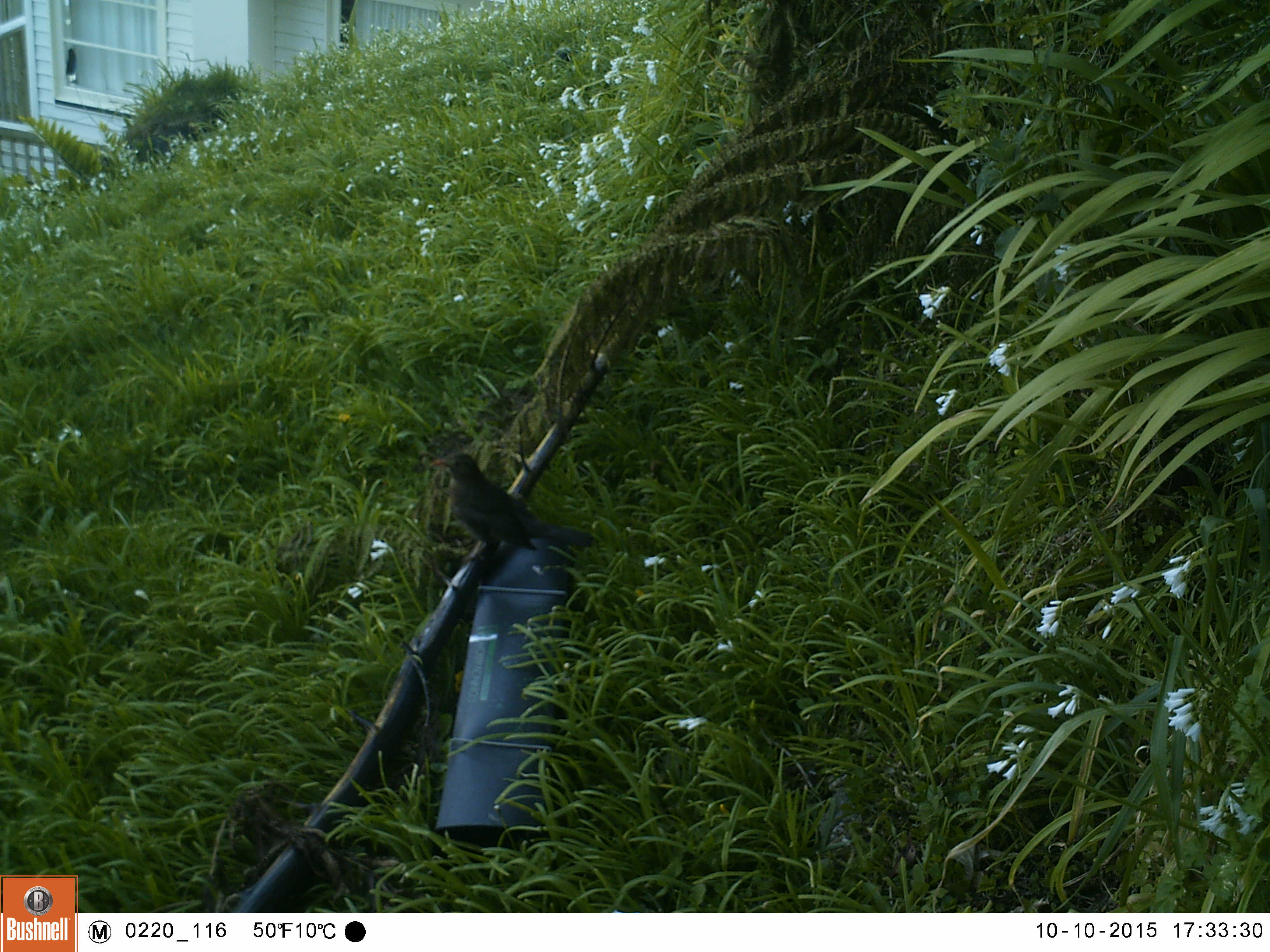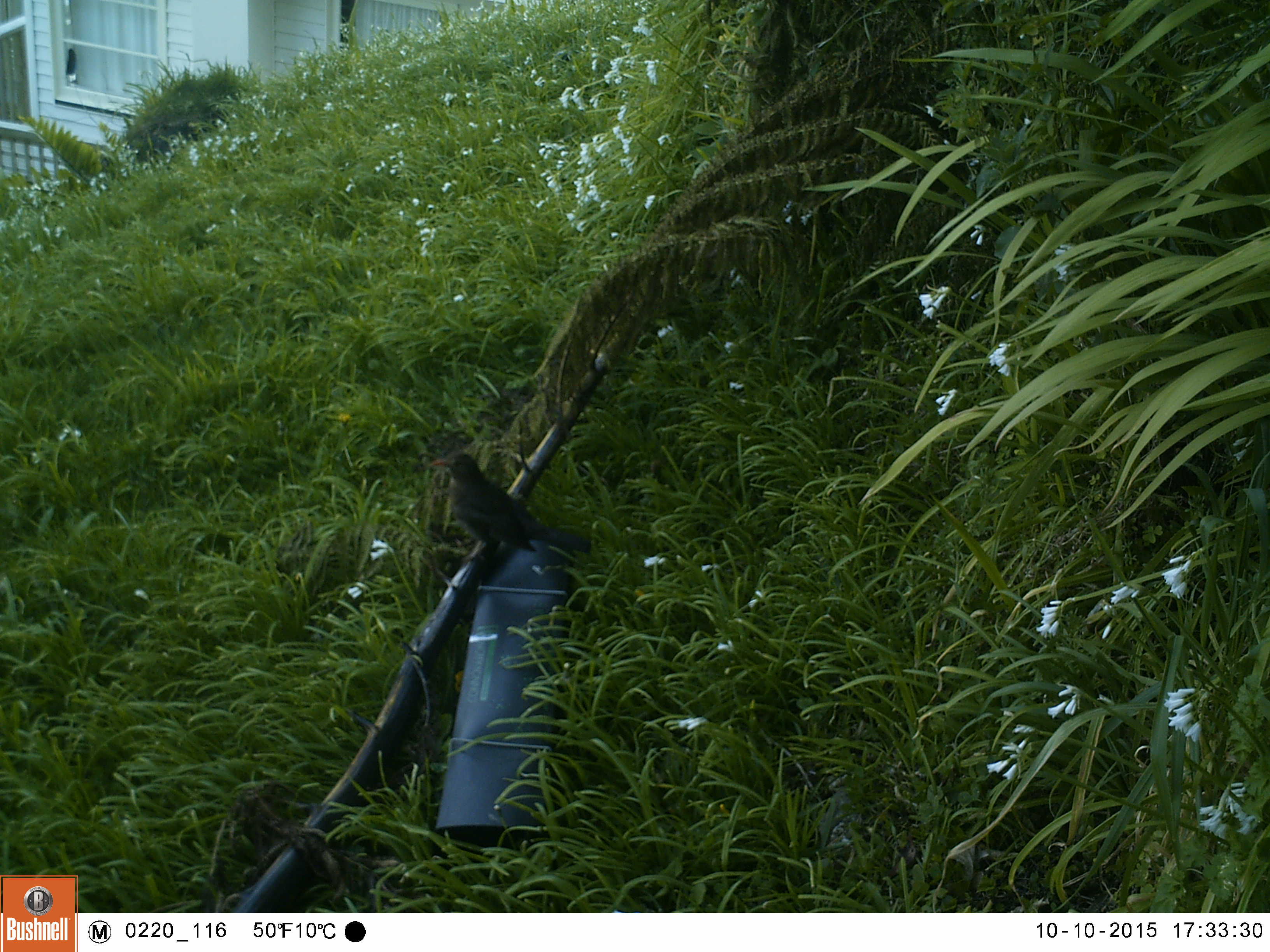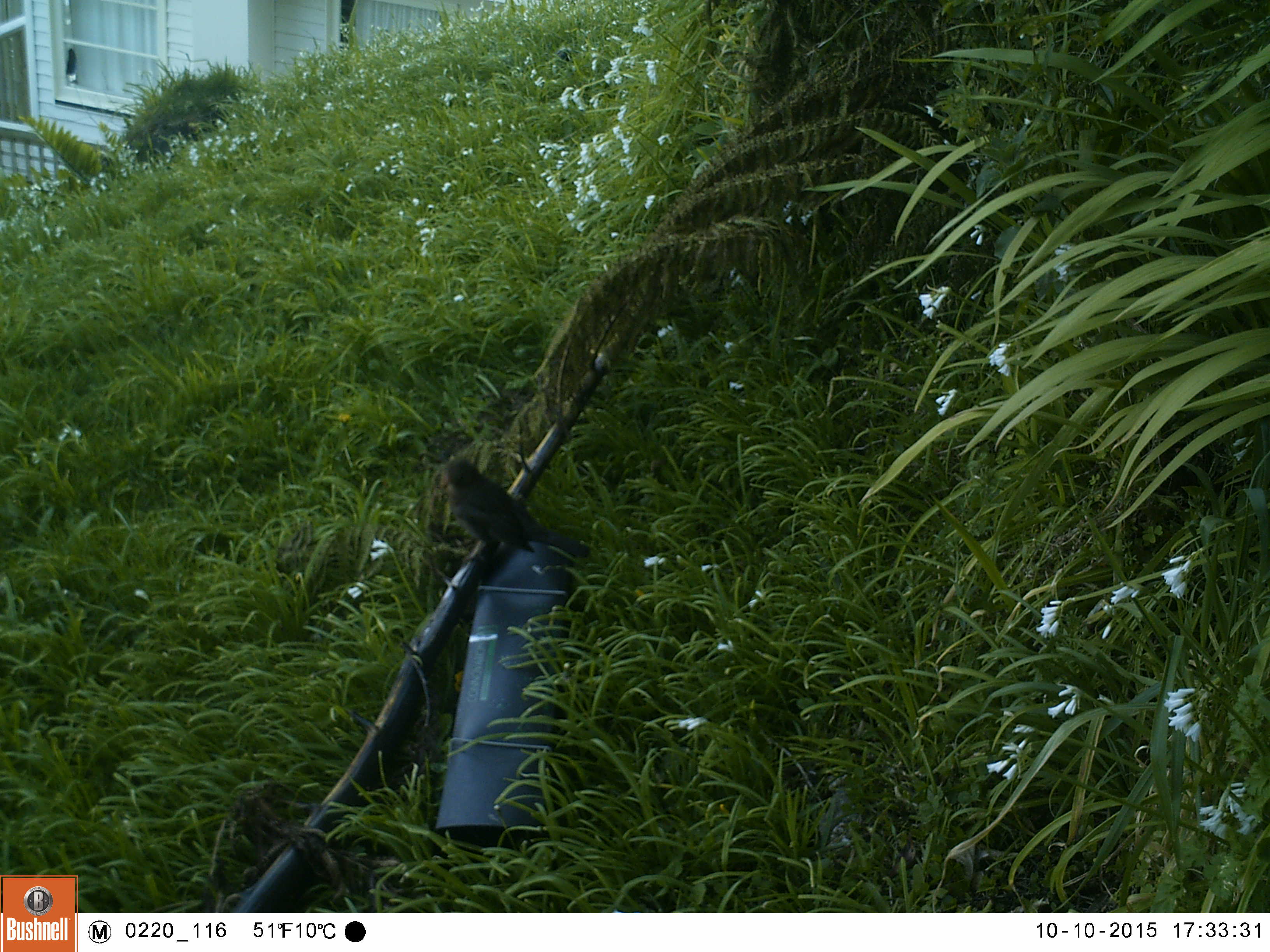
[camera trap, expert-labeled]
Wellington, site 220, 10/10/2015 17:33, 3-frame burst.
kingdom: Animalia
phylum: Chordata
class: Aves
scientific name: Aves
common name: bird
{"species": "bird (Aves)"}